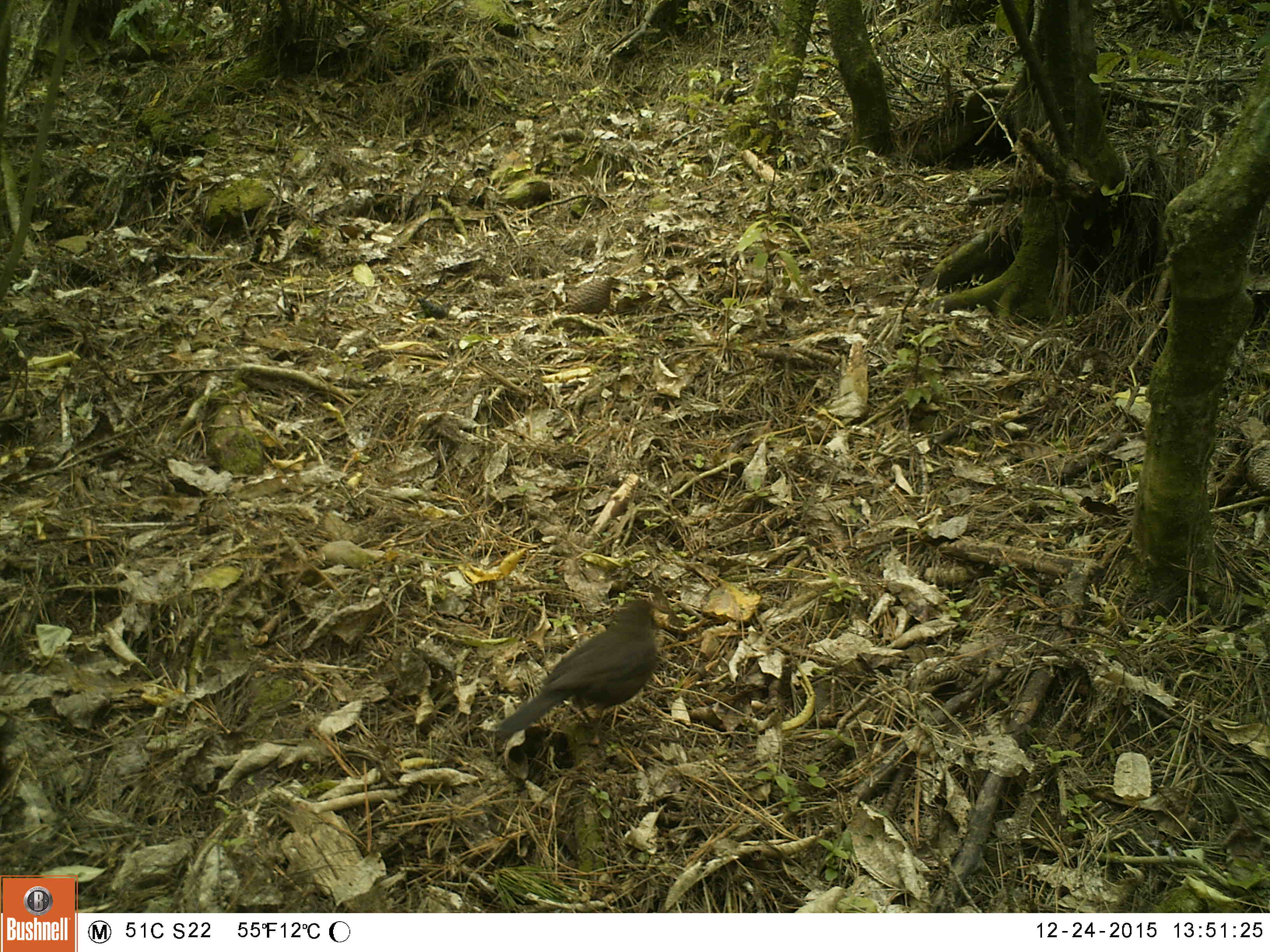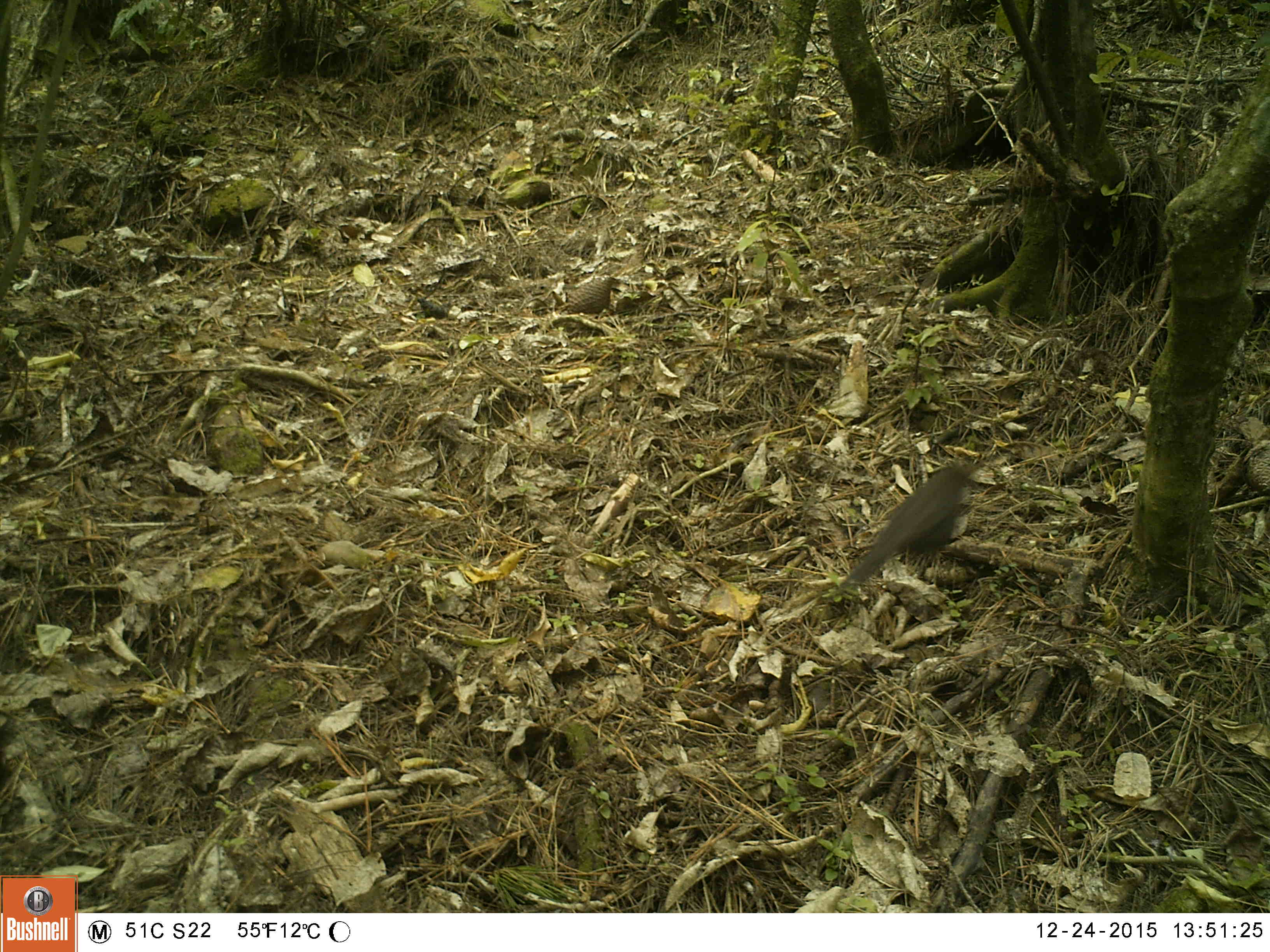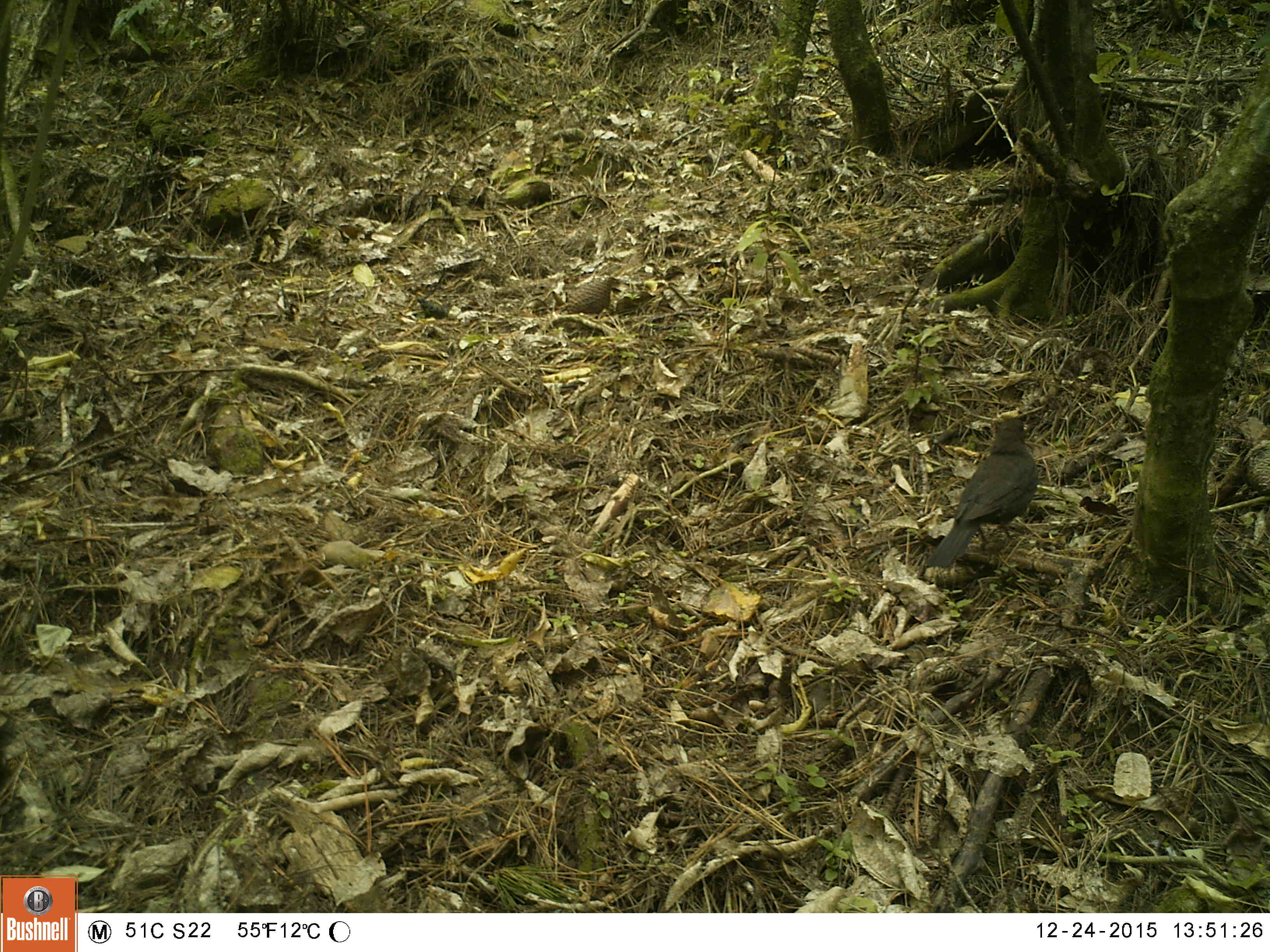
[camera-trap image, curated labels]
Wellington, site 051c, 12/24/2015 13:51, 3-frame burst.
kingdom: Animalia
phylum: Chordata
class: Aves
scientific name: Aves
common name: bird